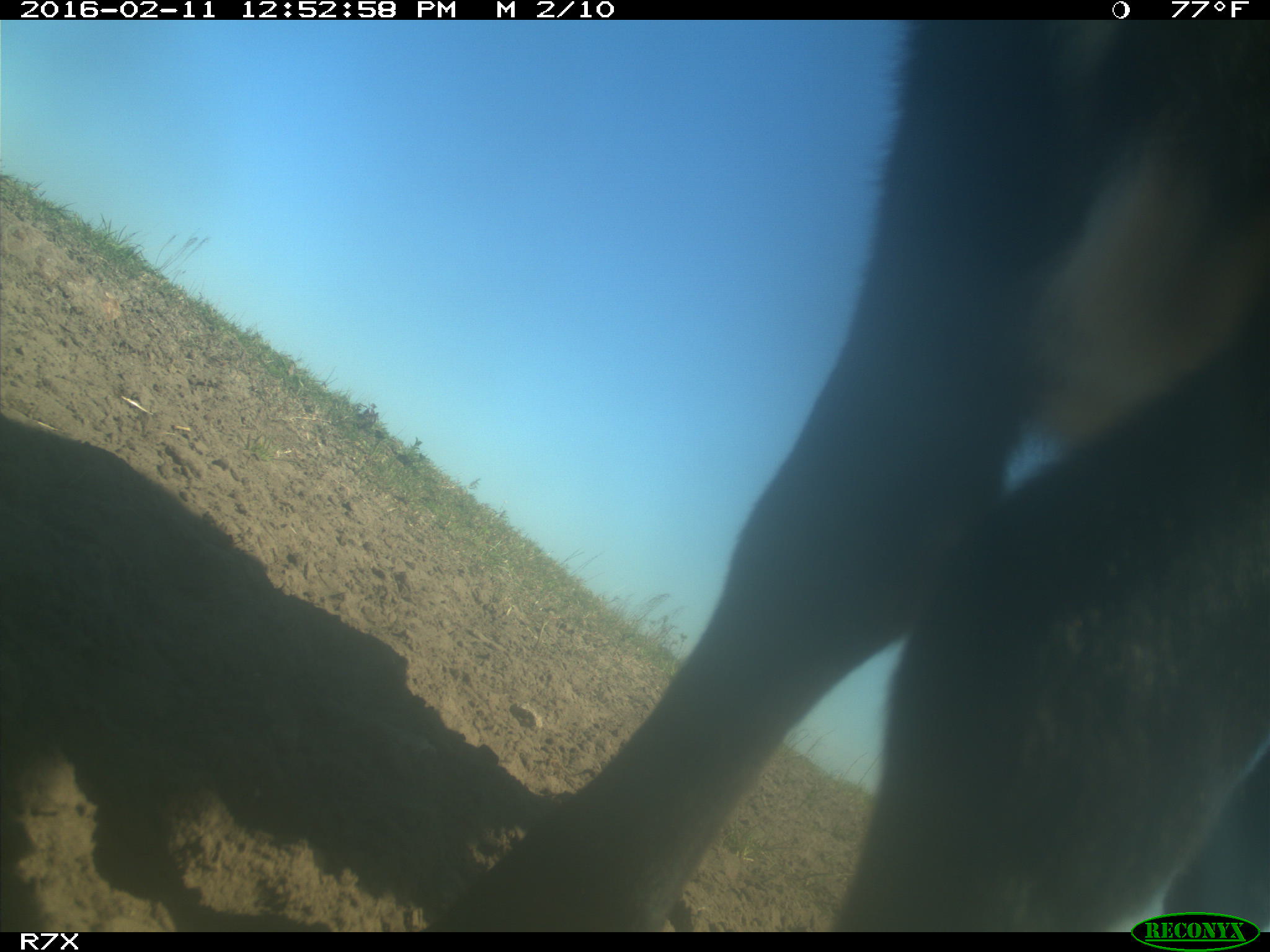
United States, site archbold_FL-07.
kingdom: Animalia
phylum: Chordata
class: Mammalia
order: Artiodactyla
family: Bovidae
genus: Bos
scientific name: Bos taurus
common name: domestic cow